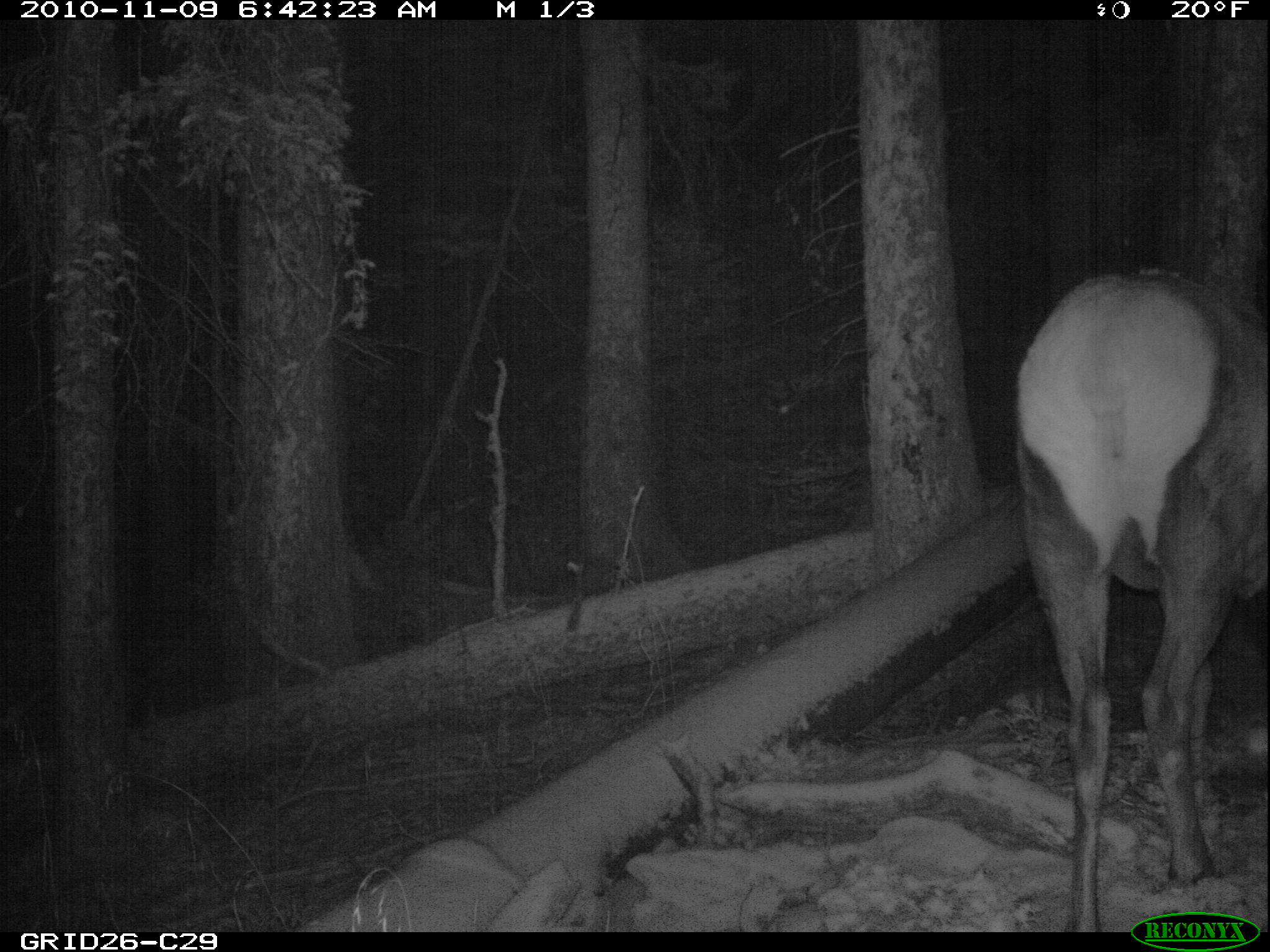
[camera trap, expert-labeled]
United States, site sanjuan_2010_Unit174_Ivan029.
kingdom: Animalia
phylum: Chordata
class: Mammalia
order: Artiodactyla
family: Cervidae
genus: Cervus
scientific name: Cervus elaphus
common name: red deer